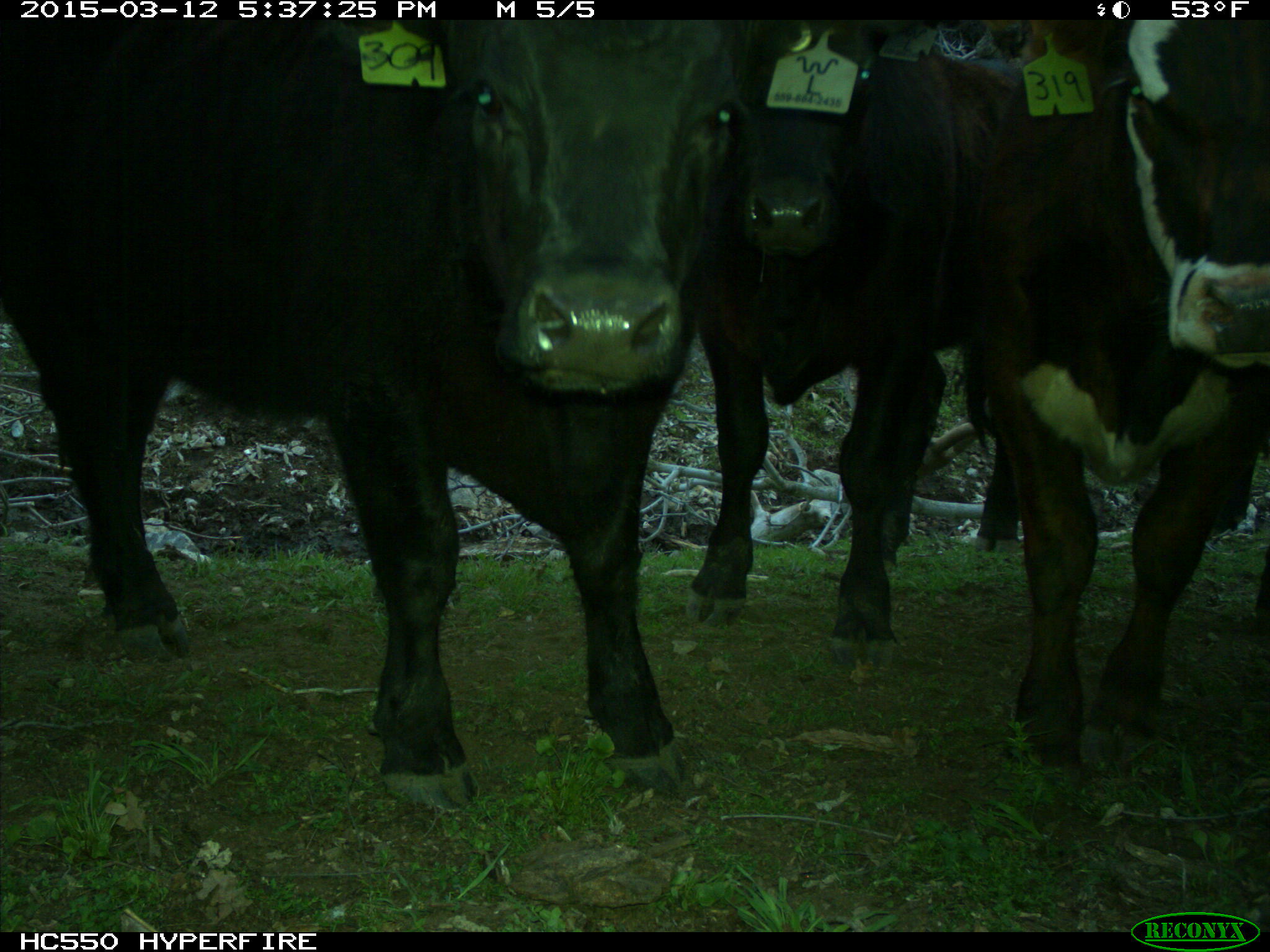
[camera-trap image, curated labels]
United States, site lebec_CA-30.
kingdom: Animalia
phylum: Chordata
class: Mammalia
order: Artiodactyla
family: Bovidae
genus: Bos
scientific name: Bos taurus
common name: domestic cow